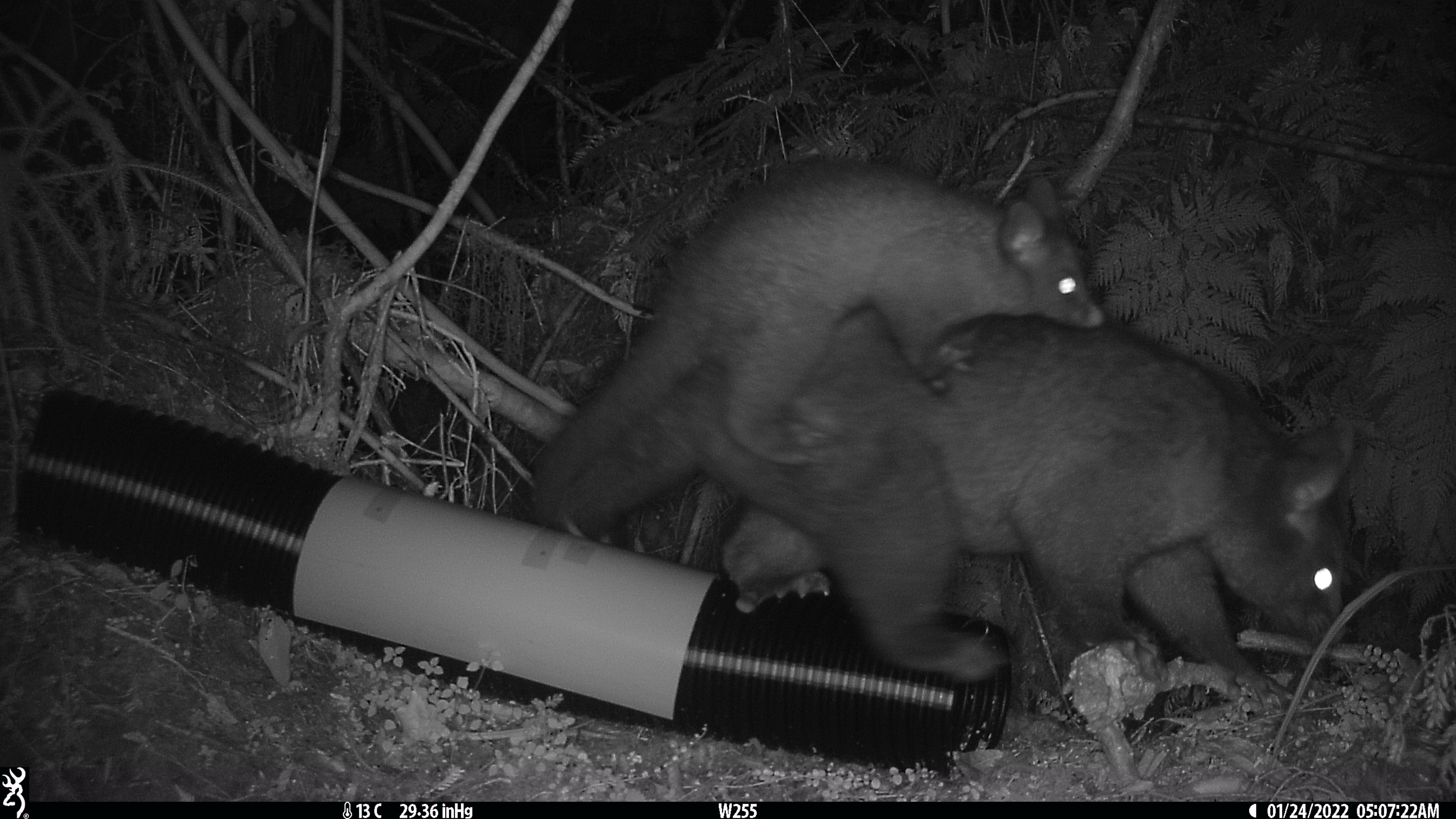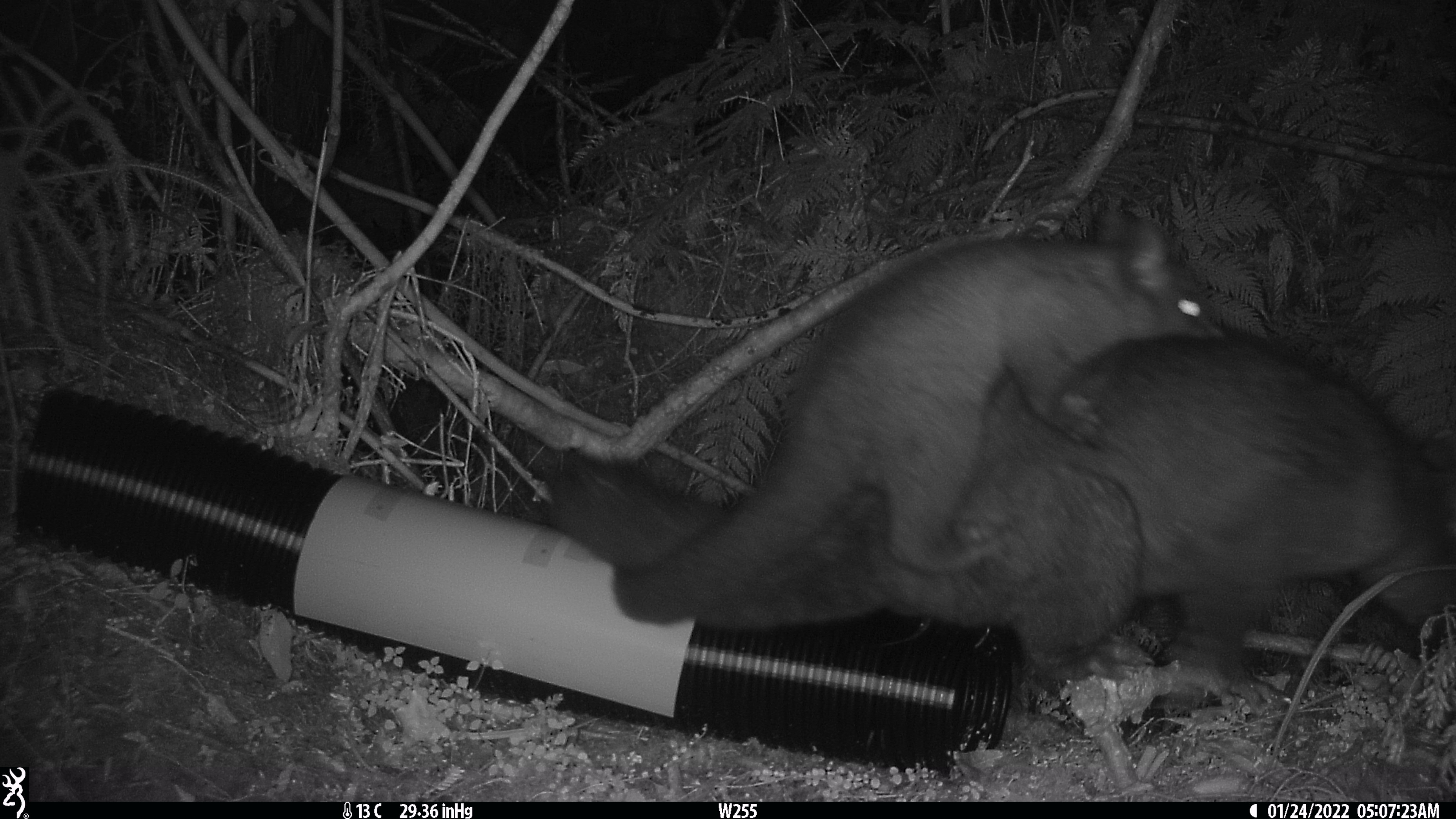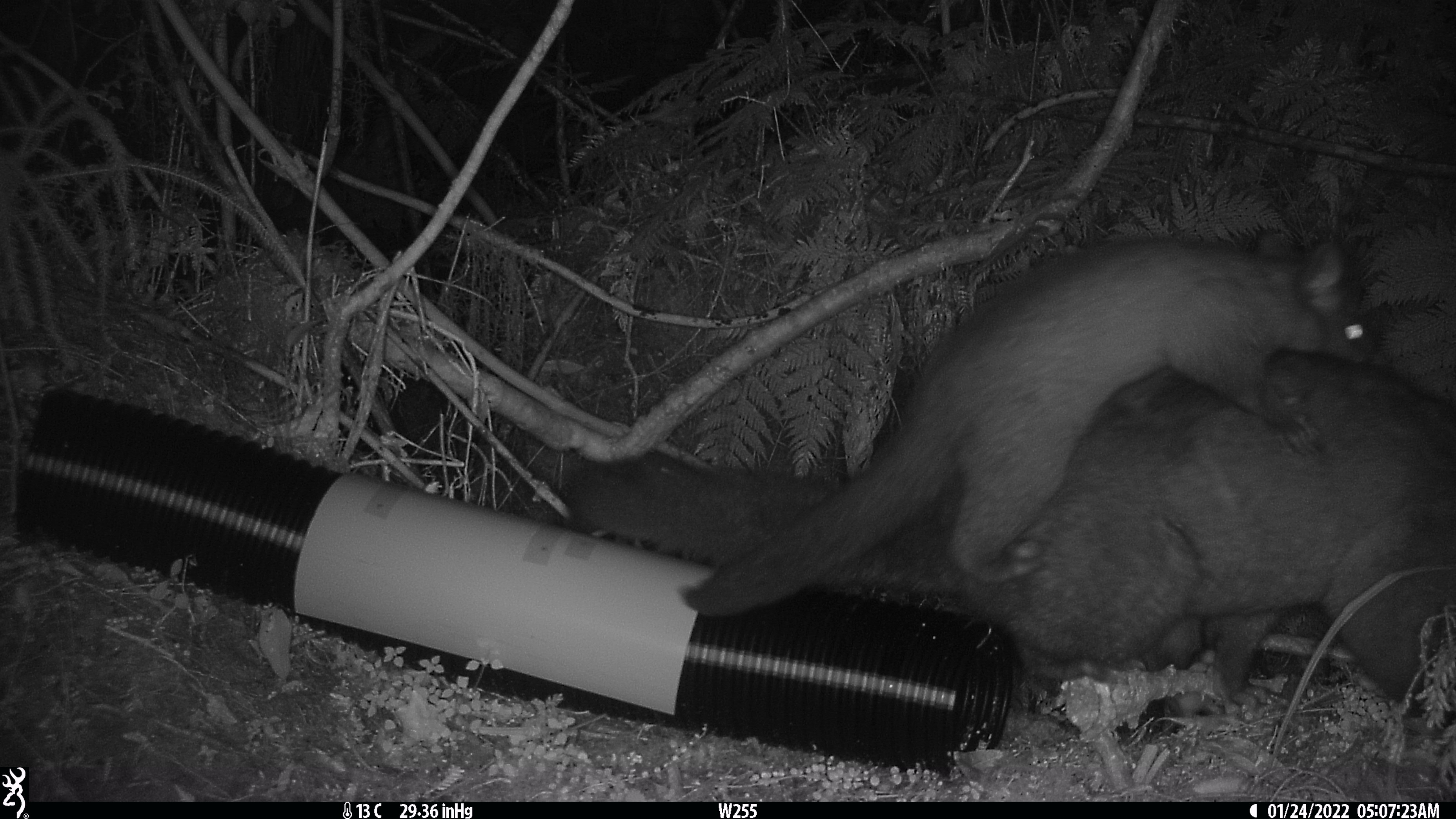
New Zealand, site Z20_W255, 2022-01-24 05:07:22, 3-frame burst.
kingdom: Animalia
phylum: Chordata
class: Mammalia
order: Diprotodontia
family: Phalangeridae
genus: Trichosurus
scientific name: Trichosurus vulpecula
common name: common brushtail possum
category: possum